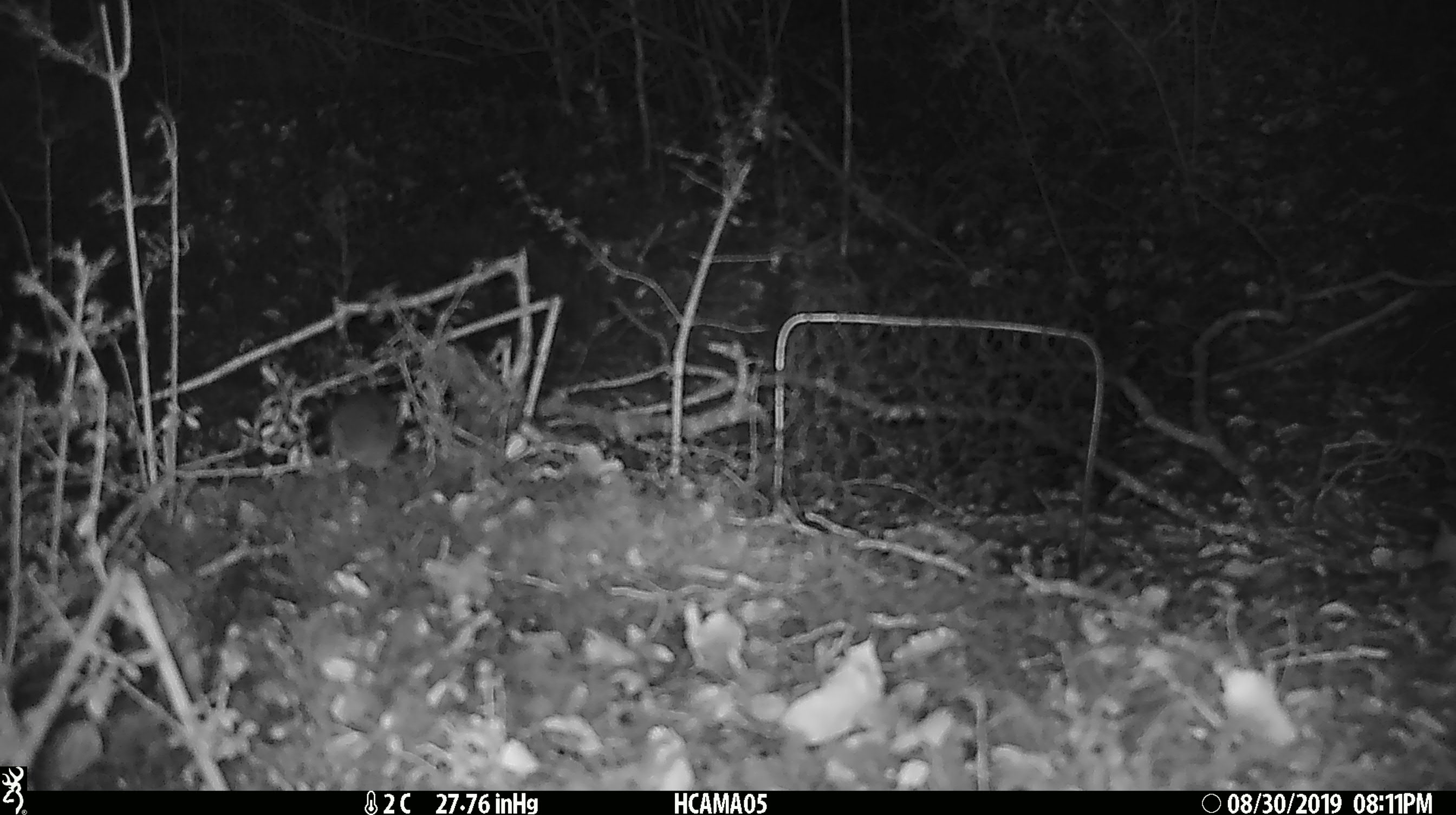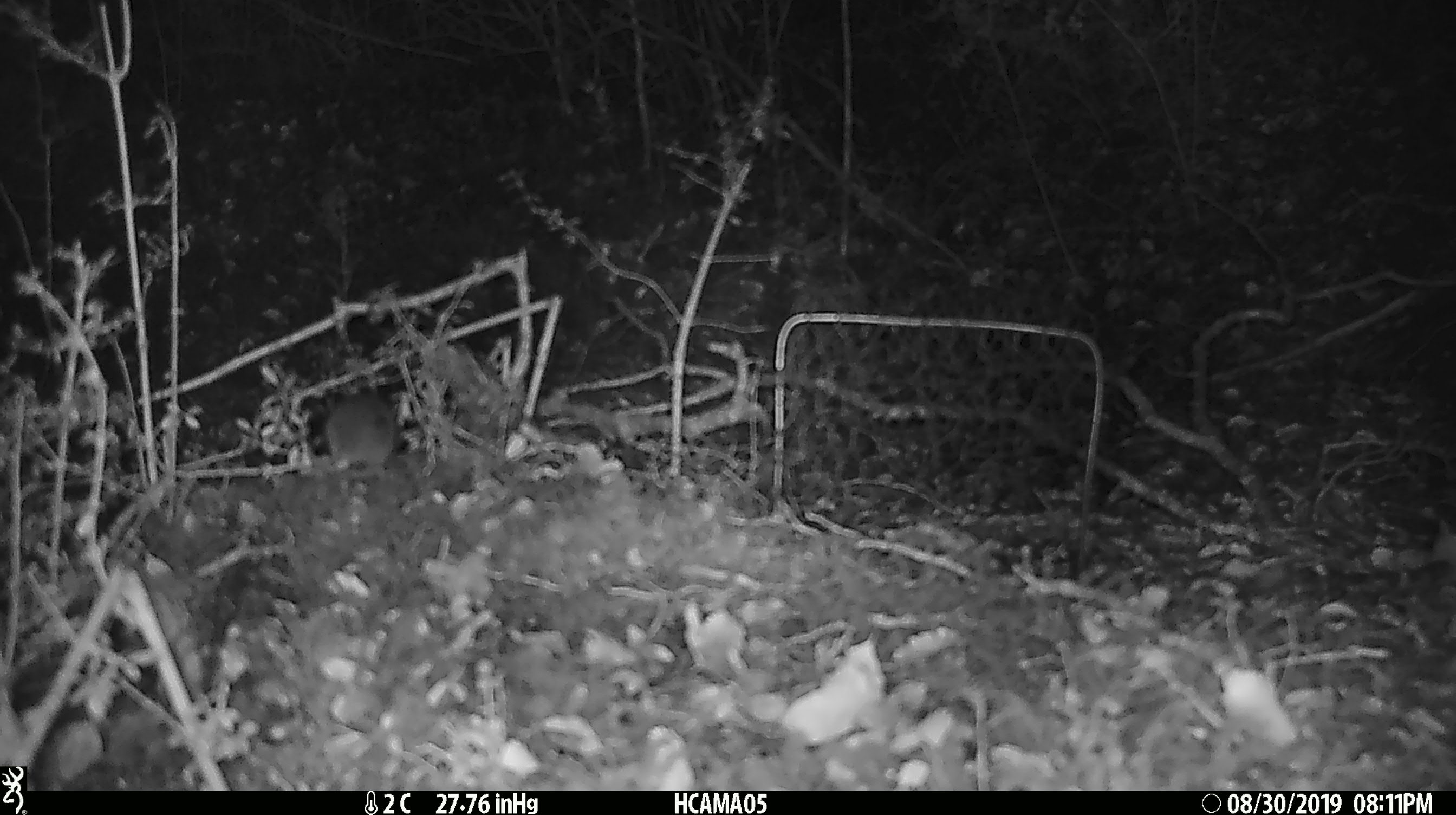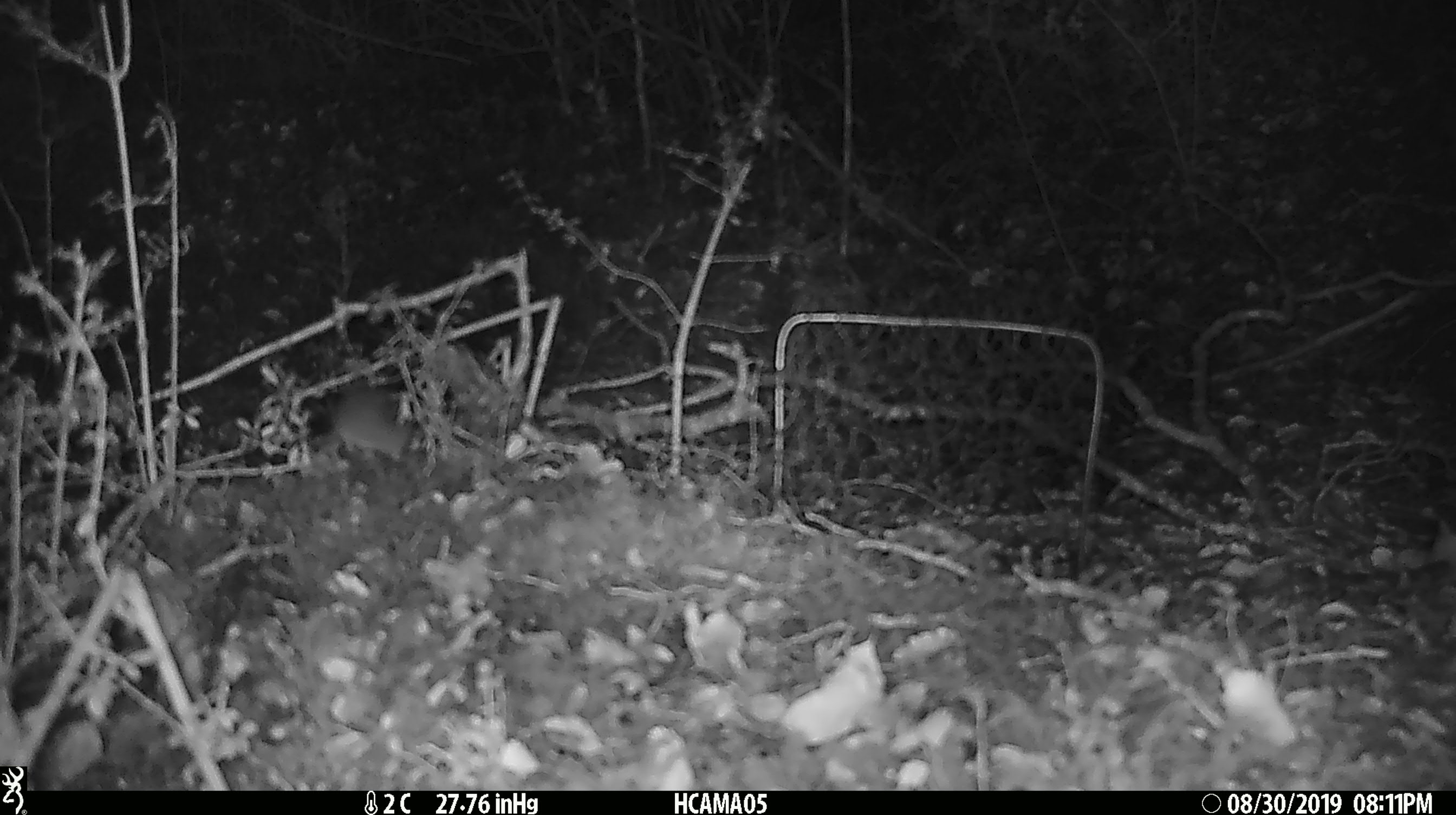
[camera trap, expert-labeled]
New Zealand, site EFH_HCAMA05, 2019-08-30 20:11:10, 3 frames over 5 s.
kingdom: Animalia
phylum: Chordata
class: Mammalia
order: Rodentia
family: Muridae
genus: Mus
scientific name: Mus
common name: mouse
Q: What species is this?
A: Mouse (Mus).